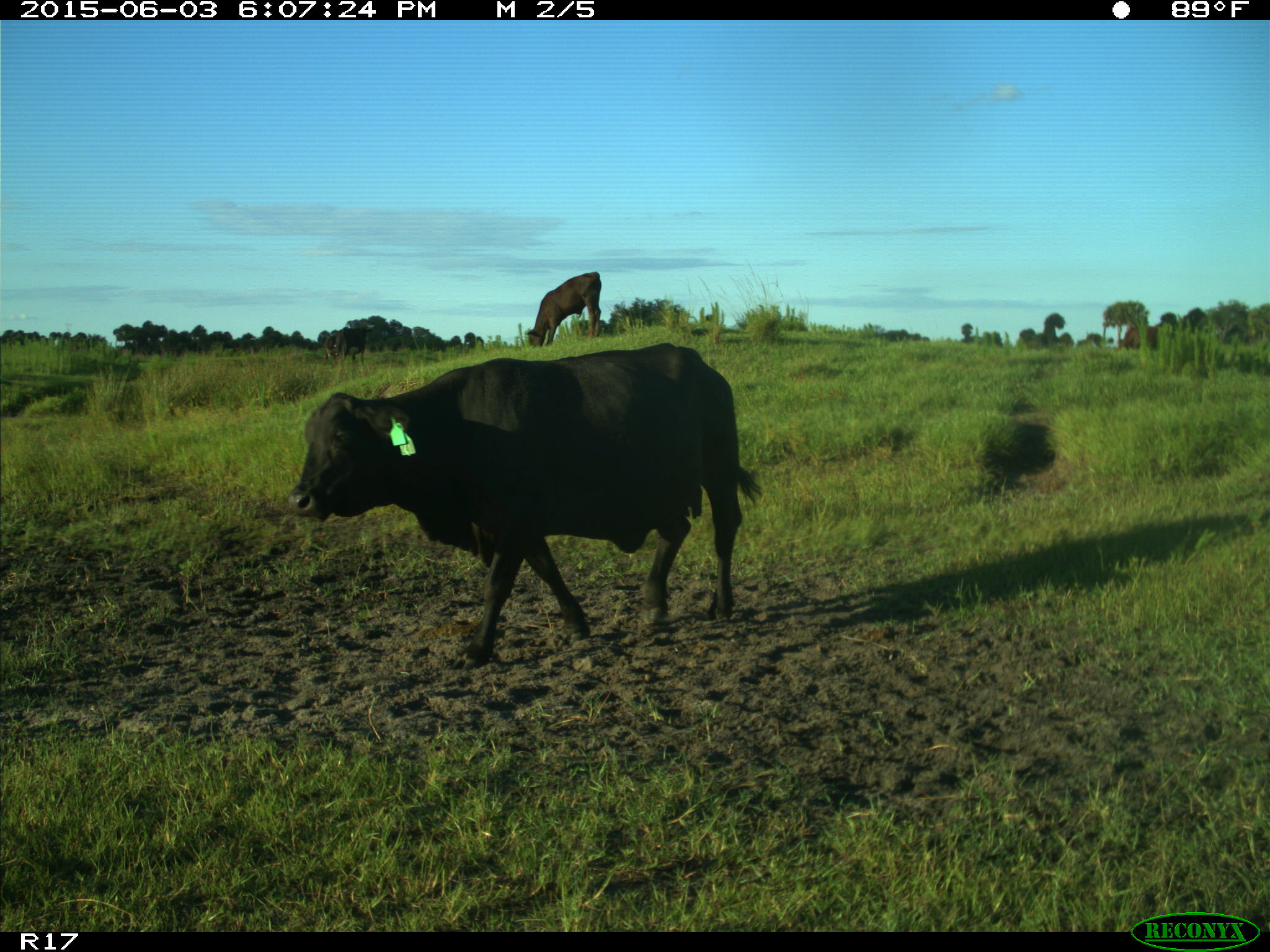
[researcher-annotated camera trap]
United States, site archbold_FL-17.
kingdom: Animalia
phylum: Chordata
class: Mammalia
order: Artiodactyla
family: Bovidae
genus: Bos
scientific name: Bos taurus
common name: domestic cow